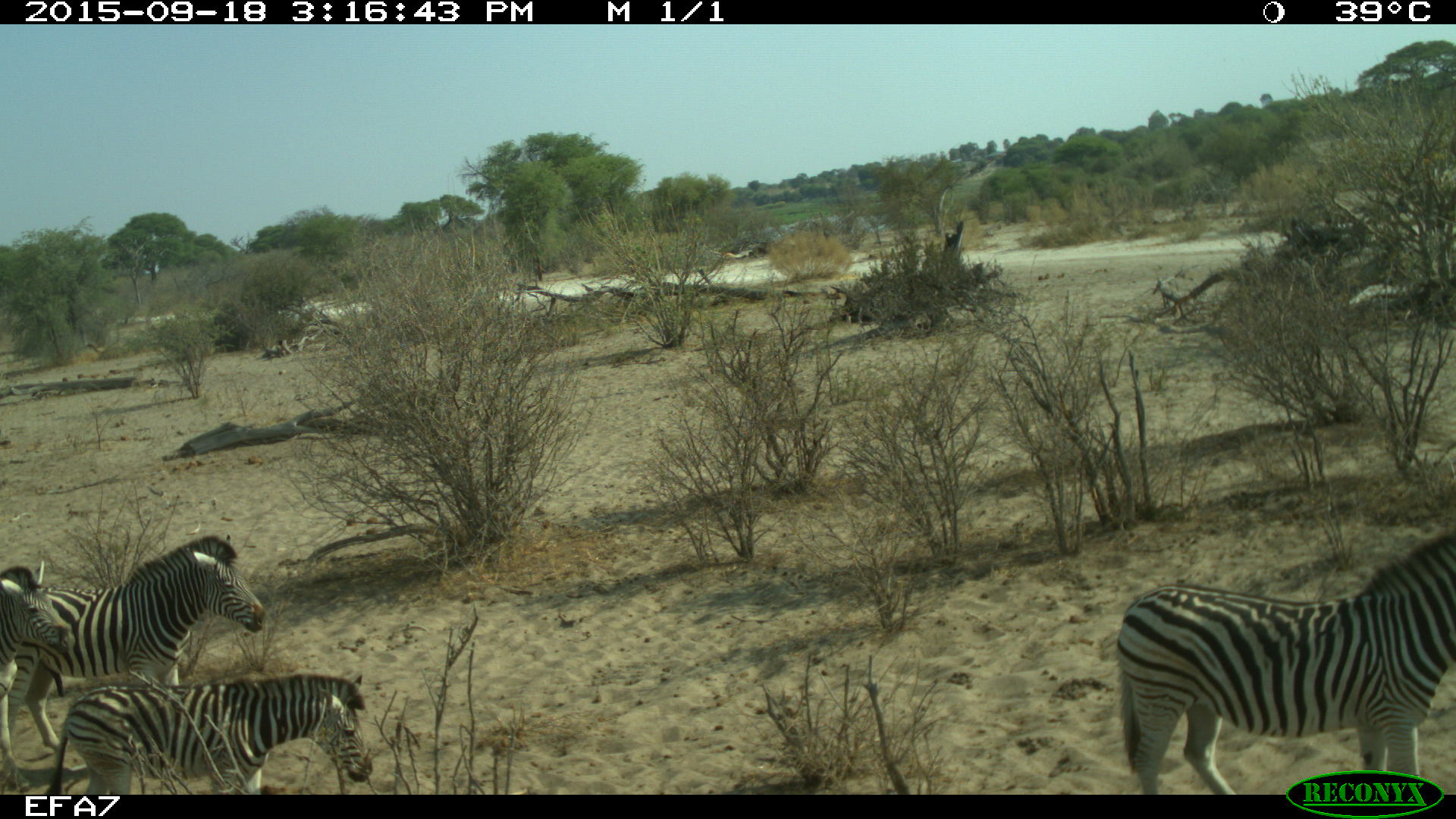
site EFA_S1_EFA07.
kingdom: Animalia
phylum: Chordata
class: Mammalia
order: Perissodactyla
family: Equidae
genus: Equus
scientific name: Equus quagga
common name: plains zebra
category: zebraplains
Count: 4.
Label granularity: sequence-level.